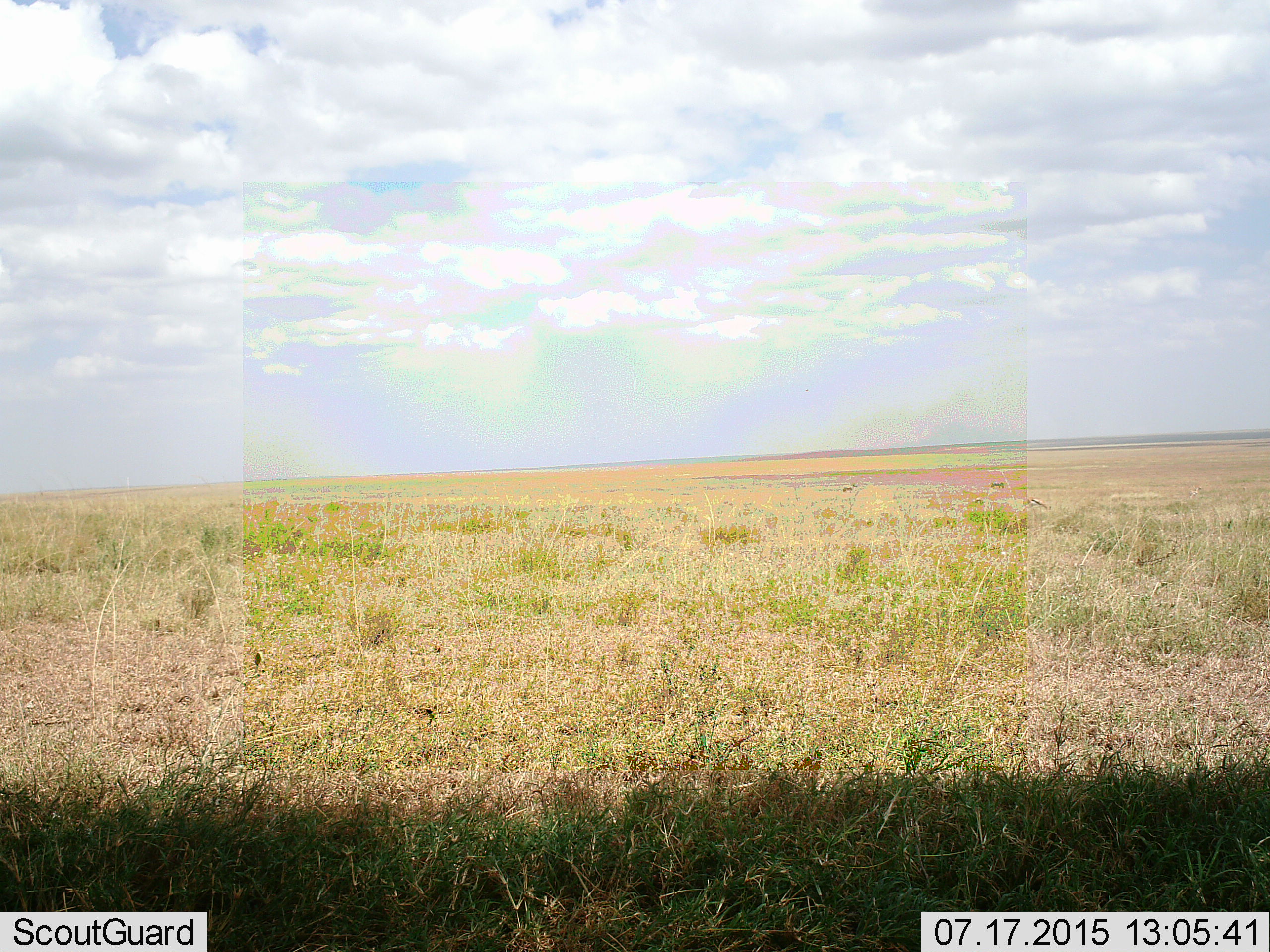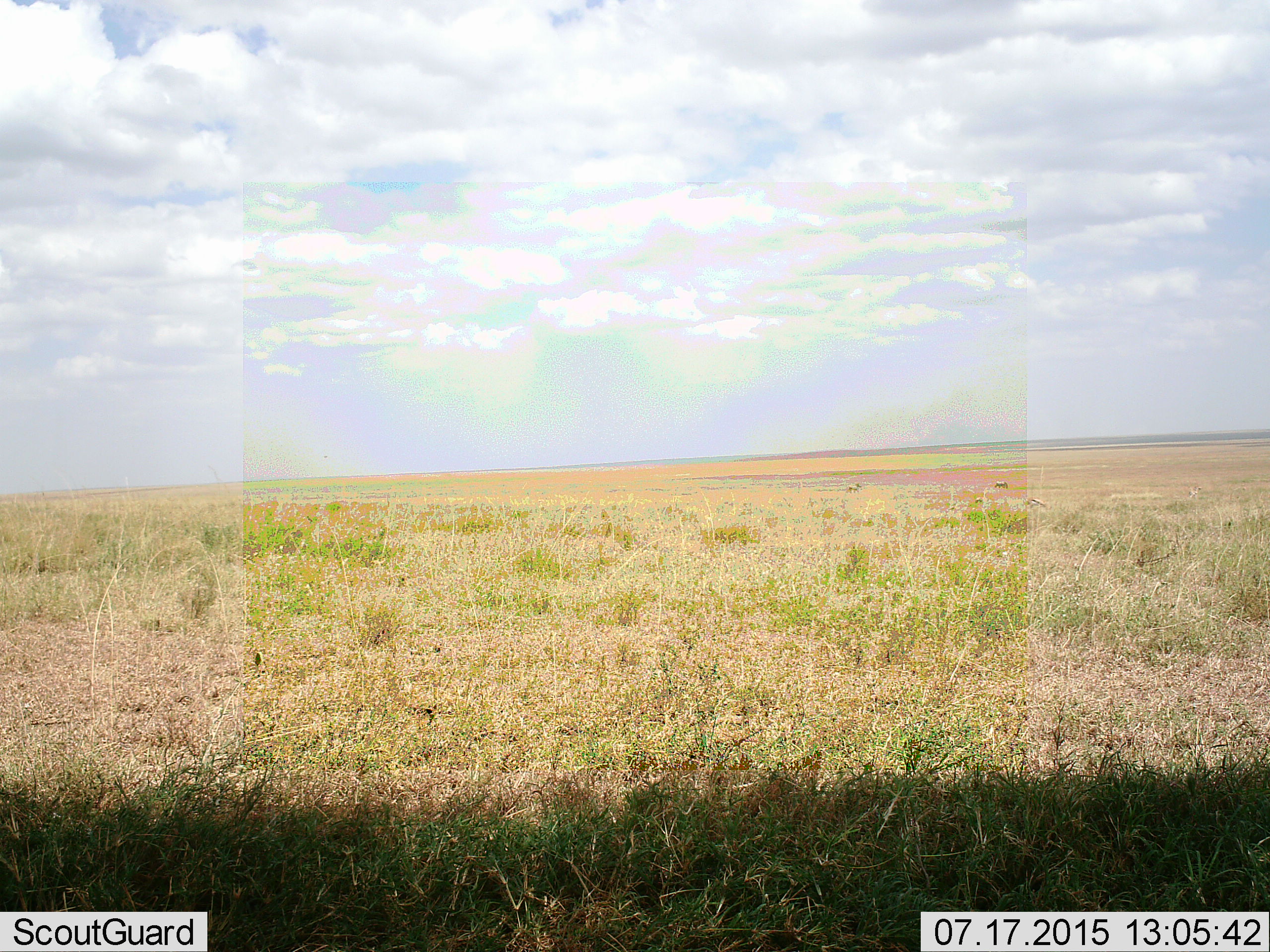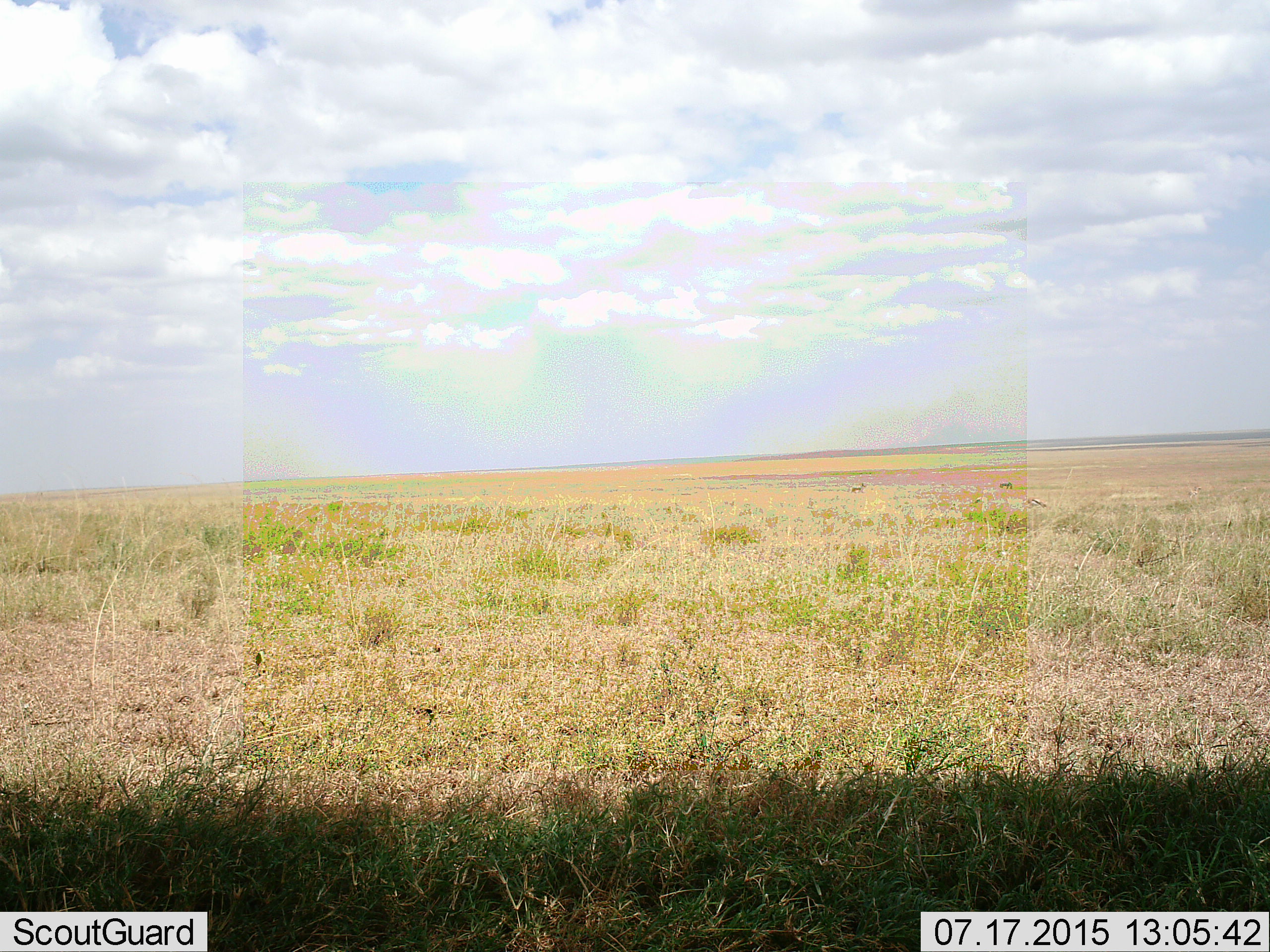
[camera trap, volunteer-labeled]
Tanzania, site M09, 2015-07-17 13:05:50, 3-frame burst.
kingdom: Animalia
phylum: Chordata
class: Mammalia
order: Artiodactyla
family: Bovidae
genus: Eudorcas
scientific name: Eudorcas thomsonii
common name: thomson's gazelle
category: gazellethomsons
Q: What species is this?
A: Gazellethomsons (thomson's gazelle) (Eudorcas thomsonii).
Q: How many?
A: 2.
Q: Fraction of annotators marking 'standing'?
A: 0%.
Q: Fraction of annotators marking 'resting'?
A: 0%.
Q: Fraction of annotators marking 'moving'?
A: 67%.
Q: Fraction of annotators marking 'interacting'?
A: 0%.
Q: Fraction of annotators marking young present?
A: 0%.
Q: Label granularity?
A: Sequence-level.